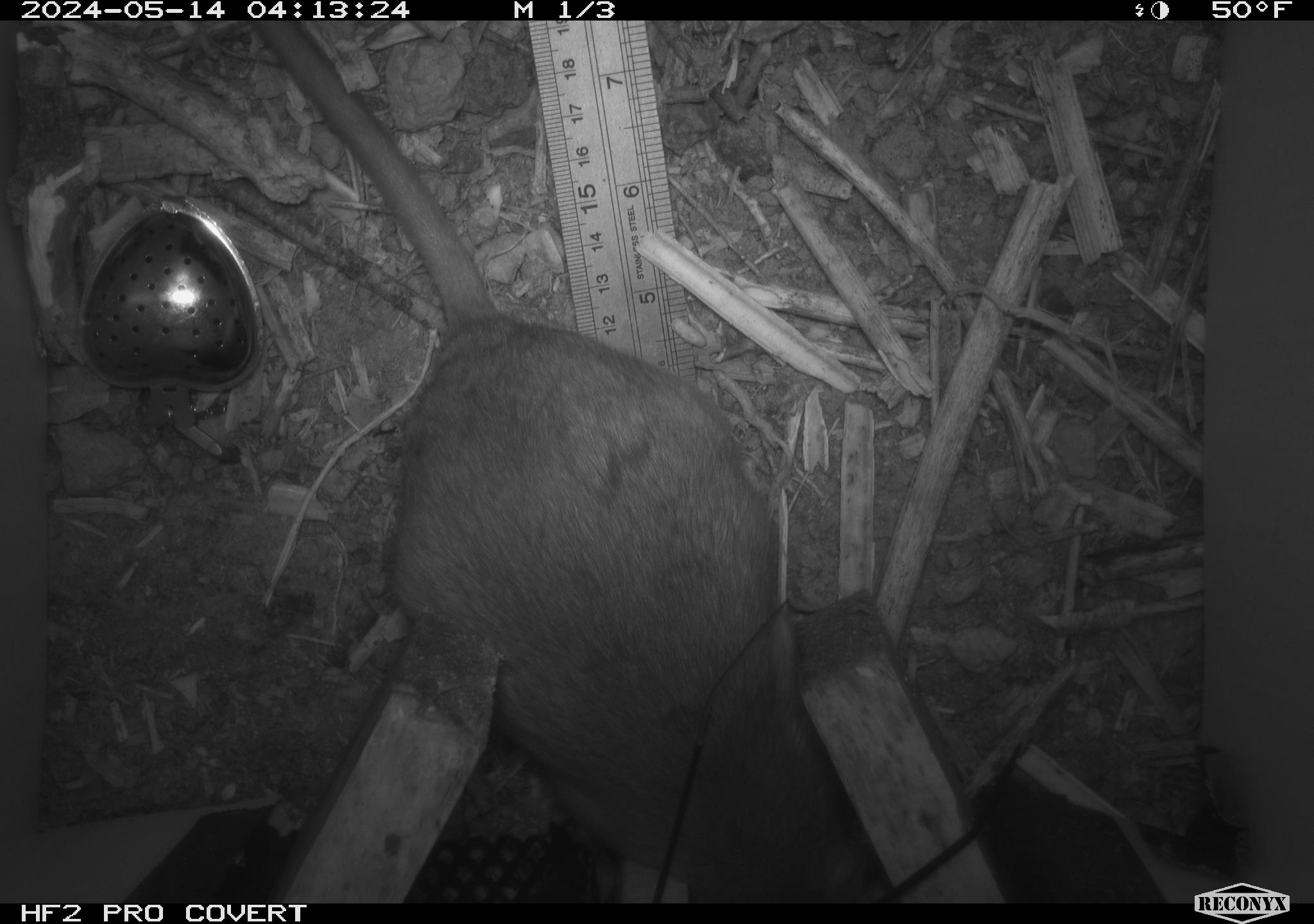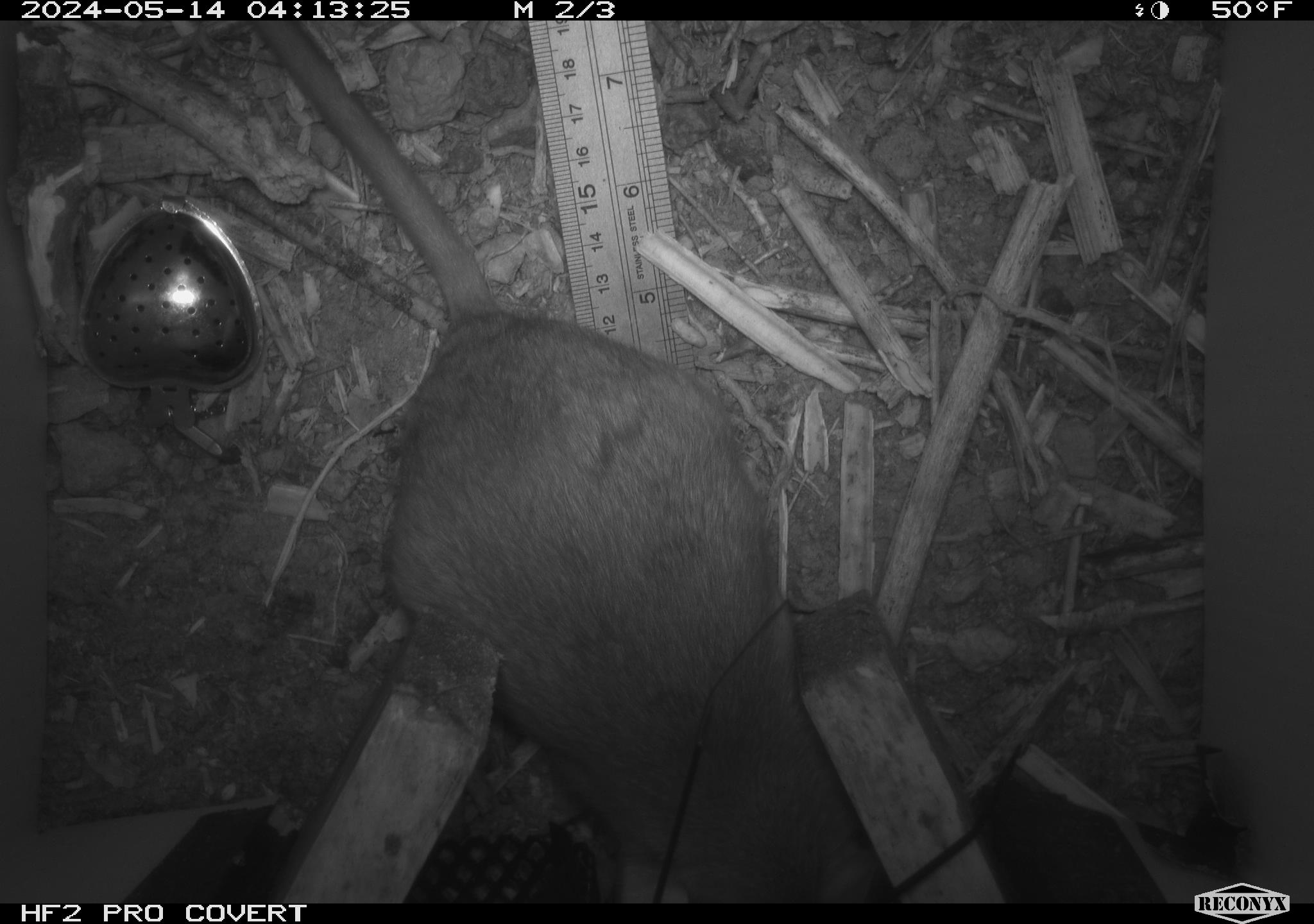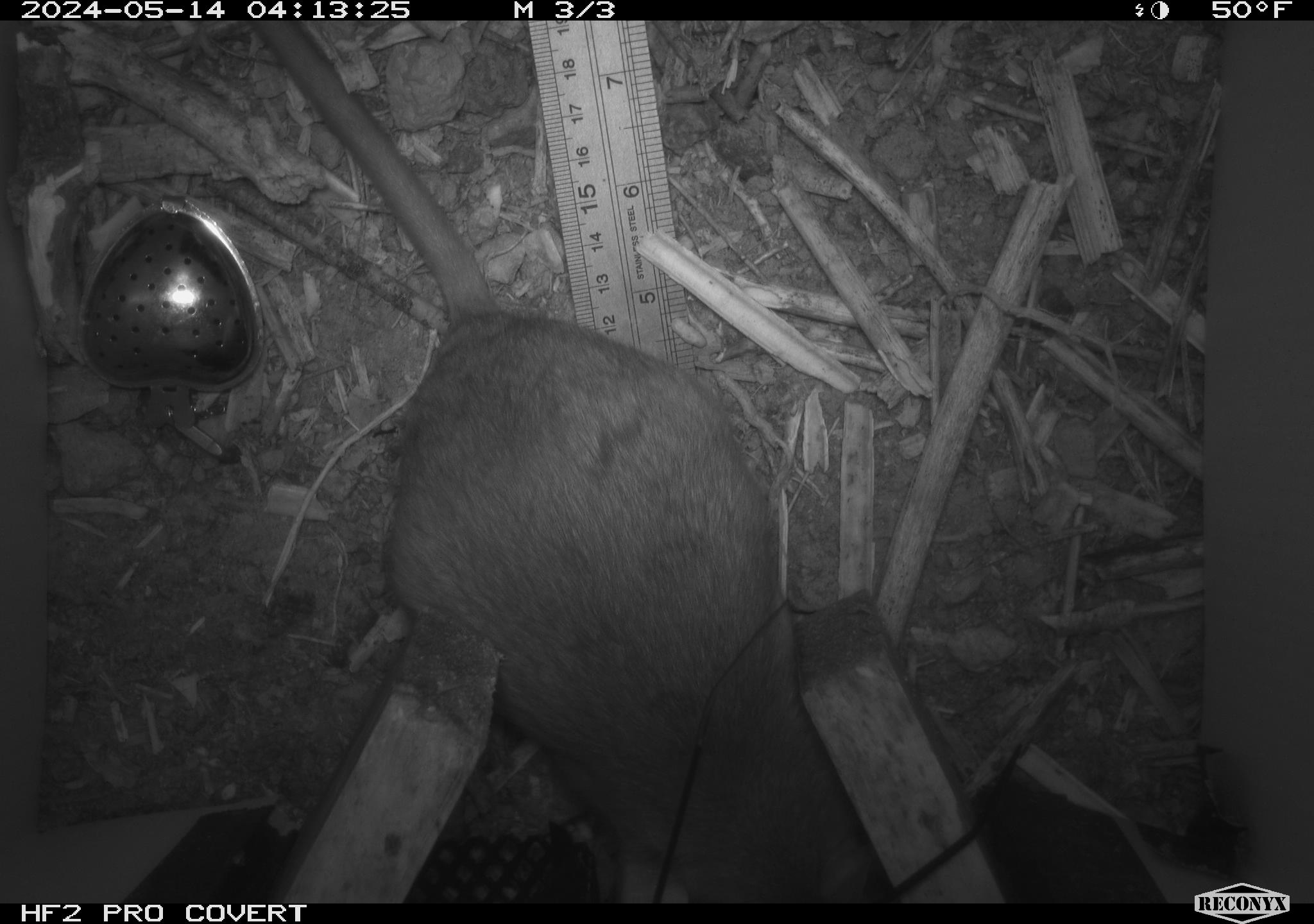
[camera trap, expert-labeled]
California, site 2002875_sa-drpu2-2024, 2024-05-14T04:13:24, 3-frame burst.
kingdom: Animalia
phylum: Chordata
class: Mammalia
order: Rodentia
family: Cricetidae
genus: Neotoma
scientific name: Neotoma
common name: pack rat or woodrat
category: neotoma species